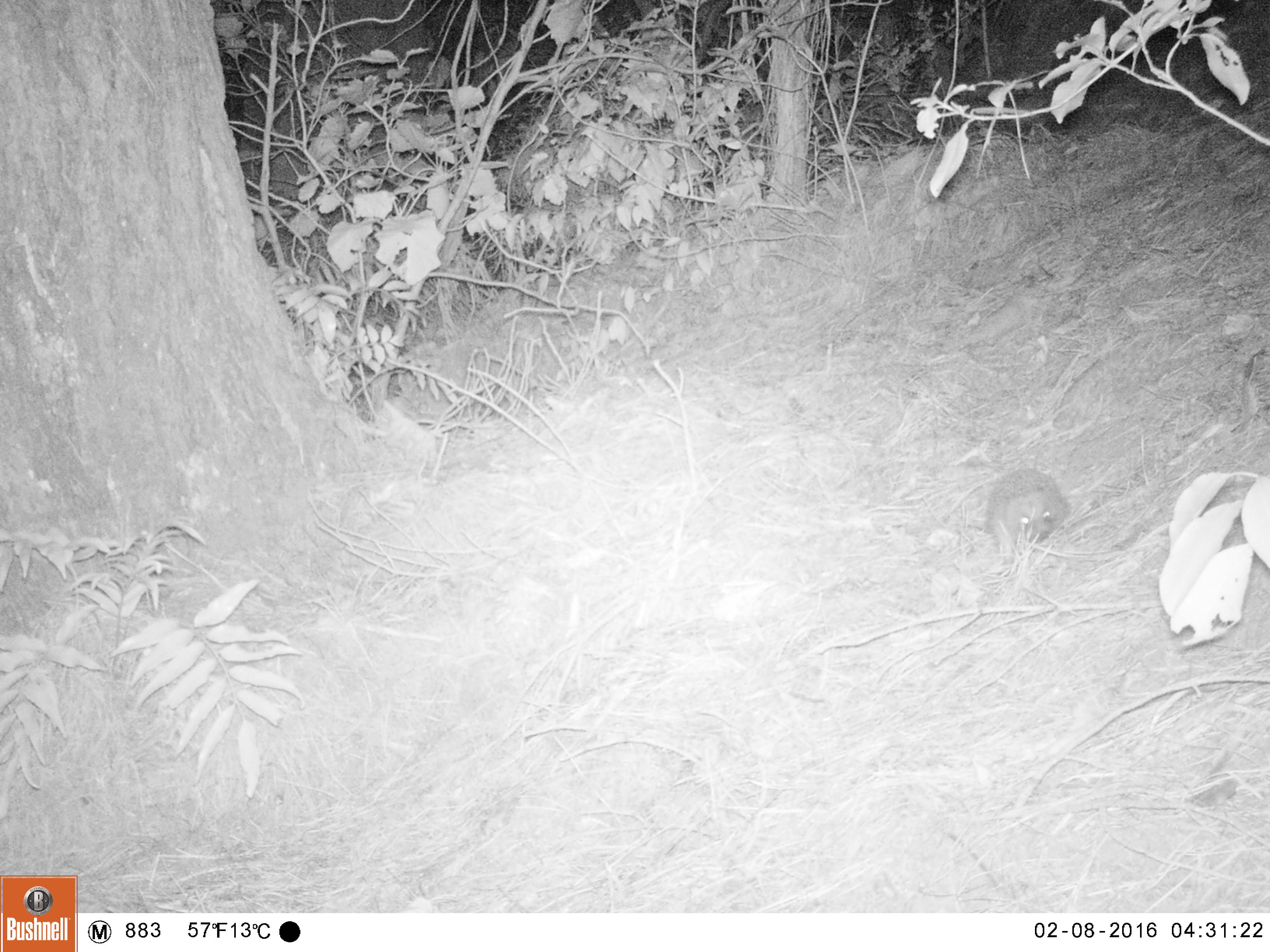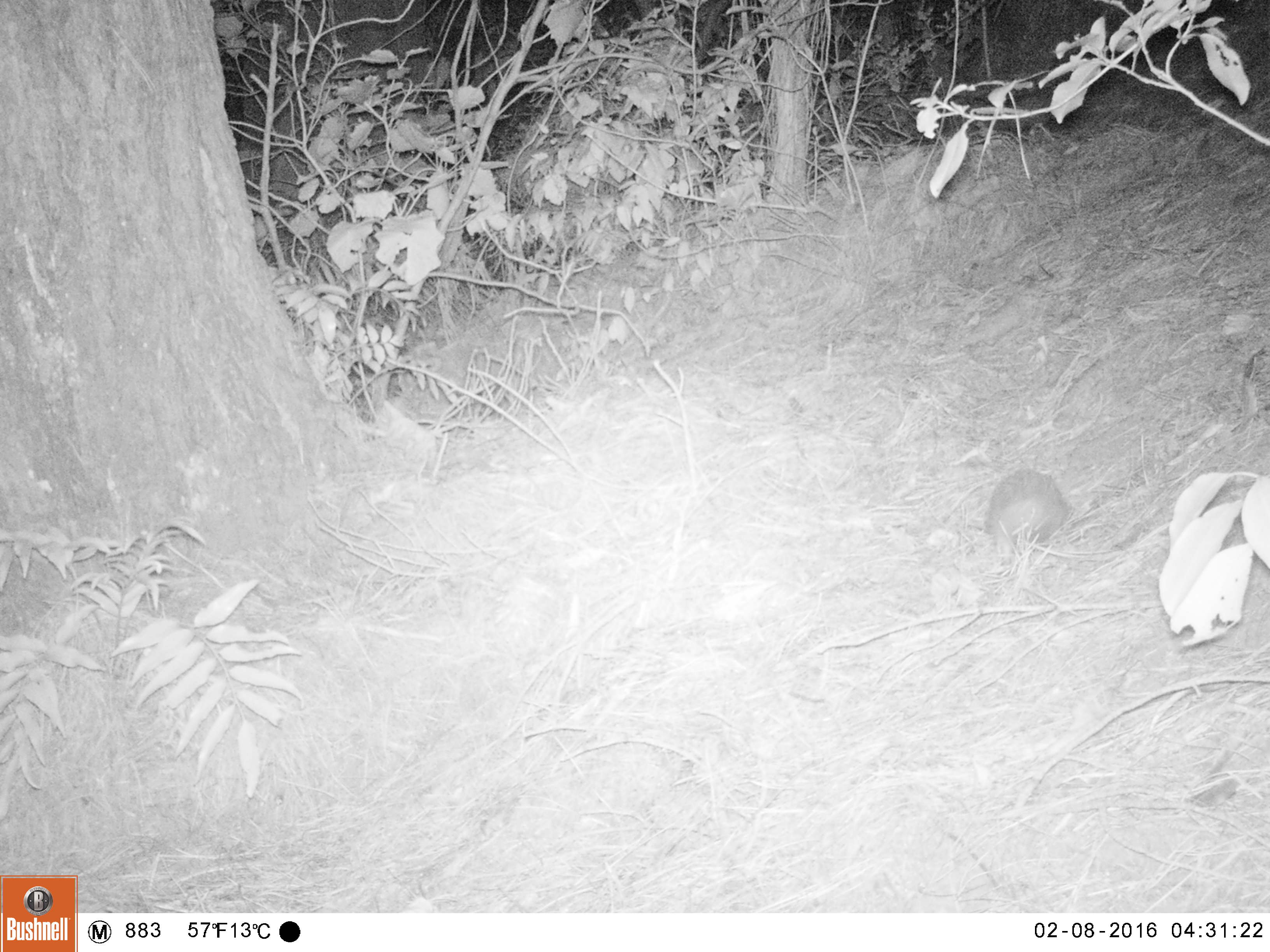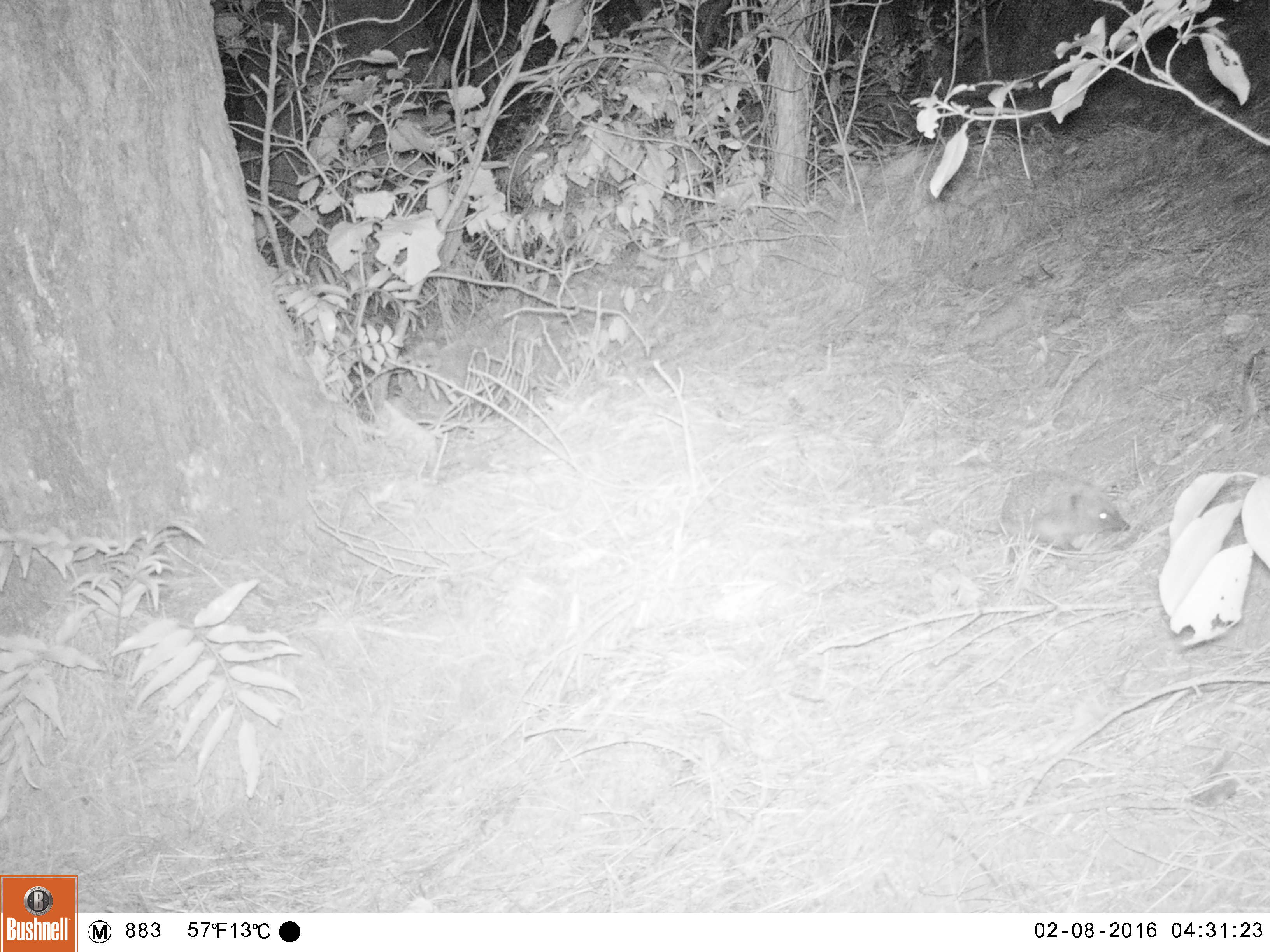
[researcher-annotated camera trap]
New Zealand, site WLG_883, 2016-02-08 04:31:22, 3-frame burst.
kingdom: Animalia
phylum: Chordata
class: Mammalia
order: Eulipotyphla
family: Erinaceidae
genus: Erinaceus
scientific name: Erinaceus europaeus europaeus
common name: european hedgehog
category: hedgehog